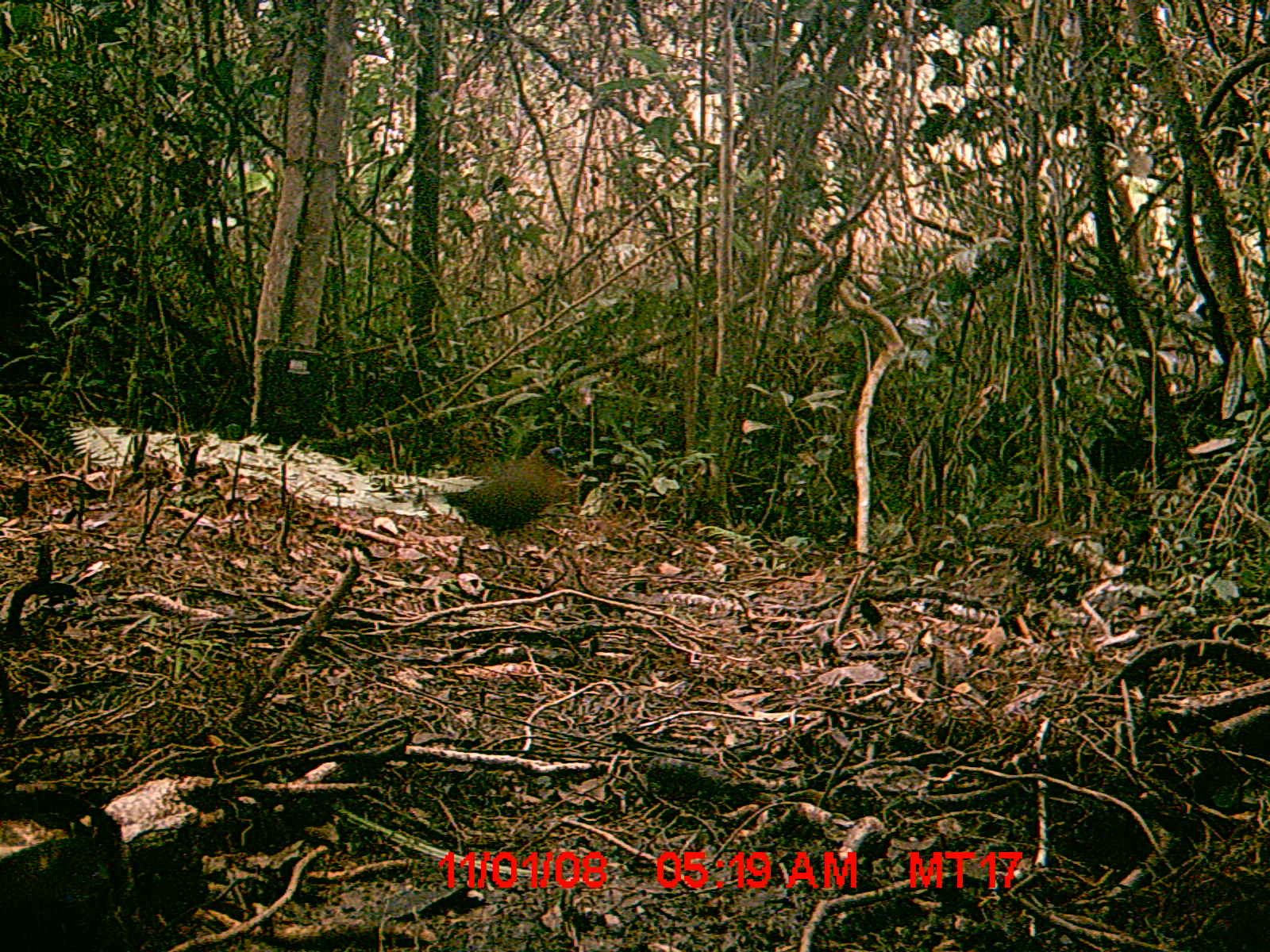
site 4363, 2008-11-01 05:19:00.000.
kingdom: Animalia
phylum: Chordata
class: Aves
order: Cuculiformes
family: Cuculidae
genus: Coua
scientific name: Coua serriana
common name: red-breasted coua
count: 1